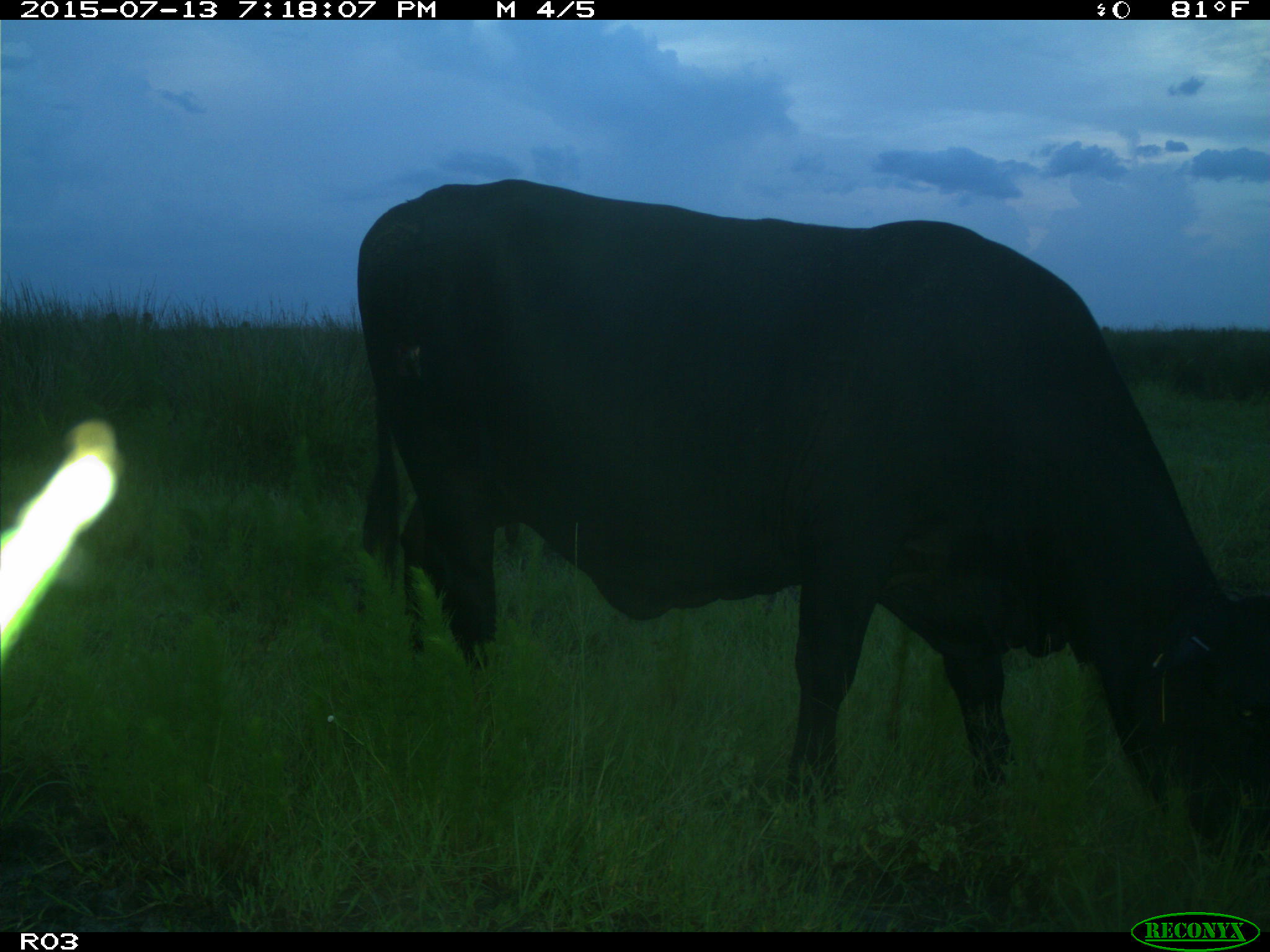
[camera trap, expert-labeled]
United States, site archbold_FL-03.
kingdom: Animalia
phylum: Chordata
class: Mammalia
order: Artiodactyla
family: Bovidae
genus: Bos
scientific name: Bos taurus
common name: domestic cow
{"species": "Bos taurus (domestic cow)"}